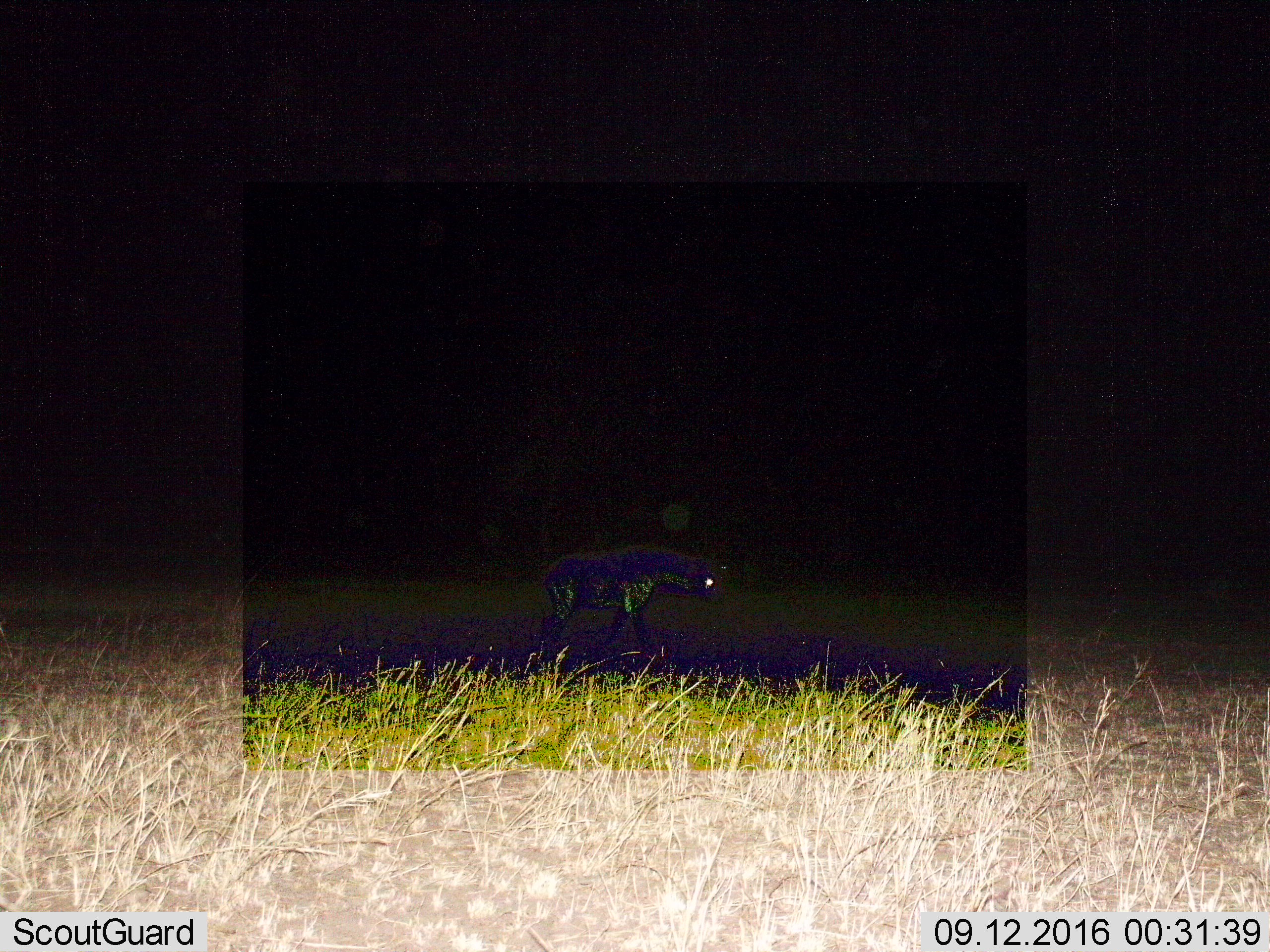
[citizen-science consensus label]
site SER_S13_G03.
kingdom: Animalia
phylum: Chordata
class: Mammalia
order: Carnivora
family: Hyaenidae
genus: Crocuta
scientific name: Crocuta crocuta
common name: spotted hyena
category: hyenaspotted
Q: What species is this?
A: Hyenaspotted (spotted hyena) (Crocuta crocuta).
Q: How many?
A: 1.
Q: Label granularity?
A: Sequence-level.